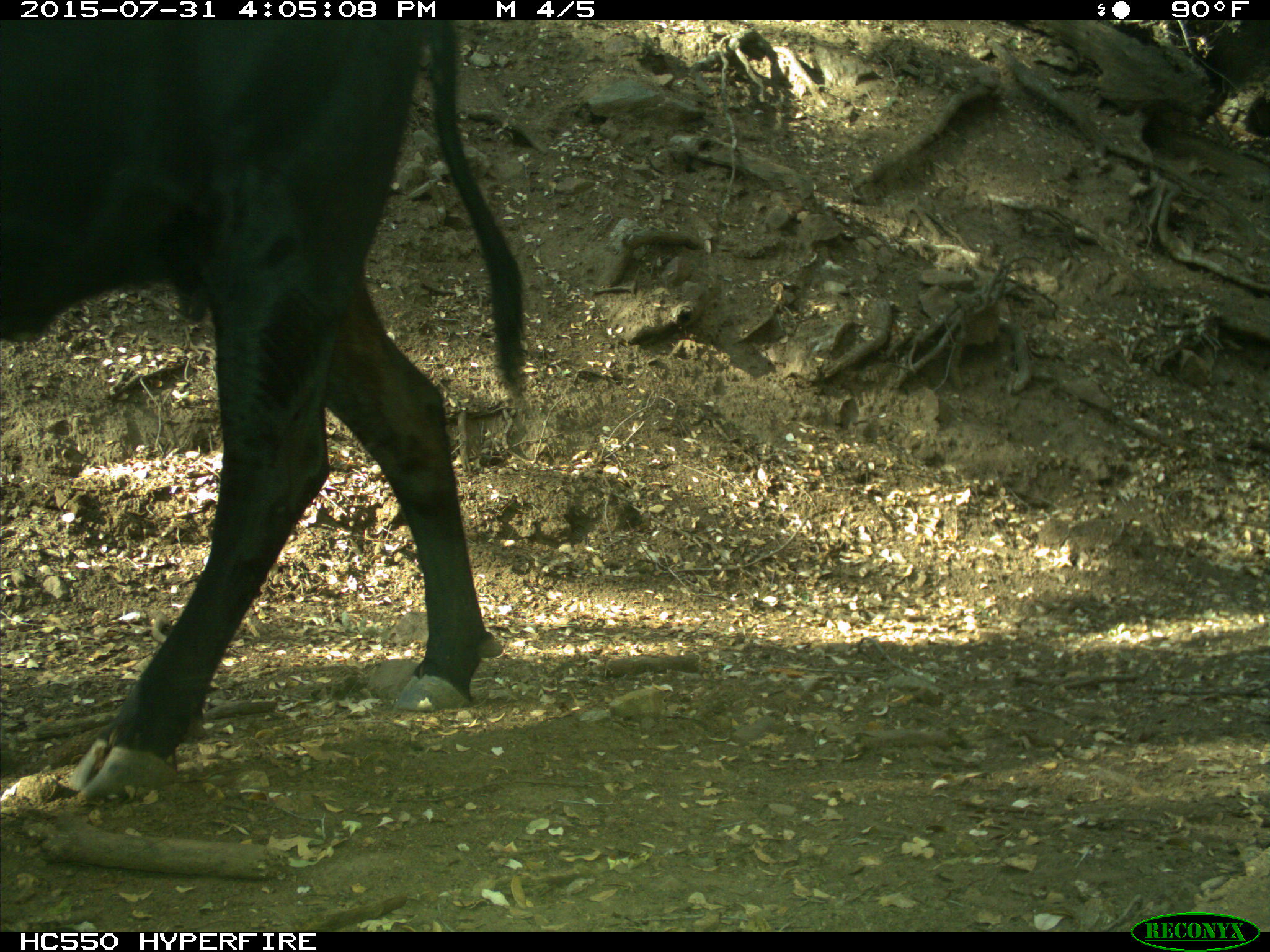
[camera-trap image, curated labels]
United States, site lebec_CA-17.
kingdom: Animalia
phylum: Chordata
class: Mammalia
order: Artiodactyla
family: Bovidae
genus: Bos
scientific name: Bos taurus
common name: domestic cow